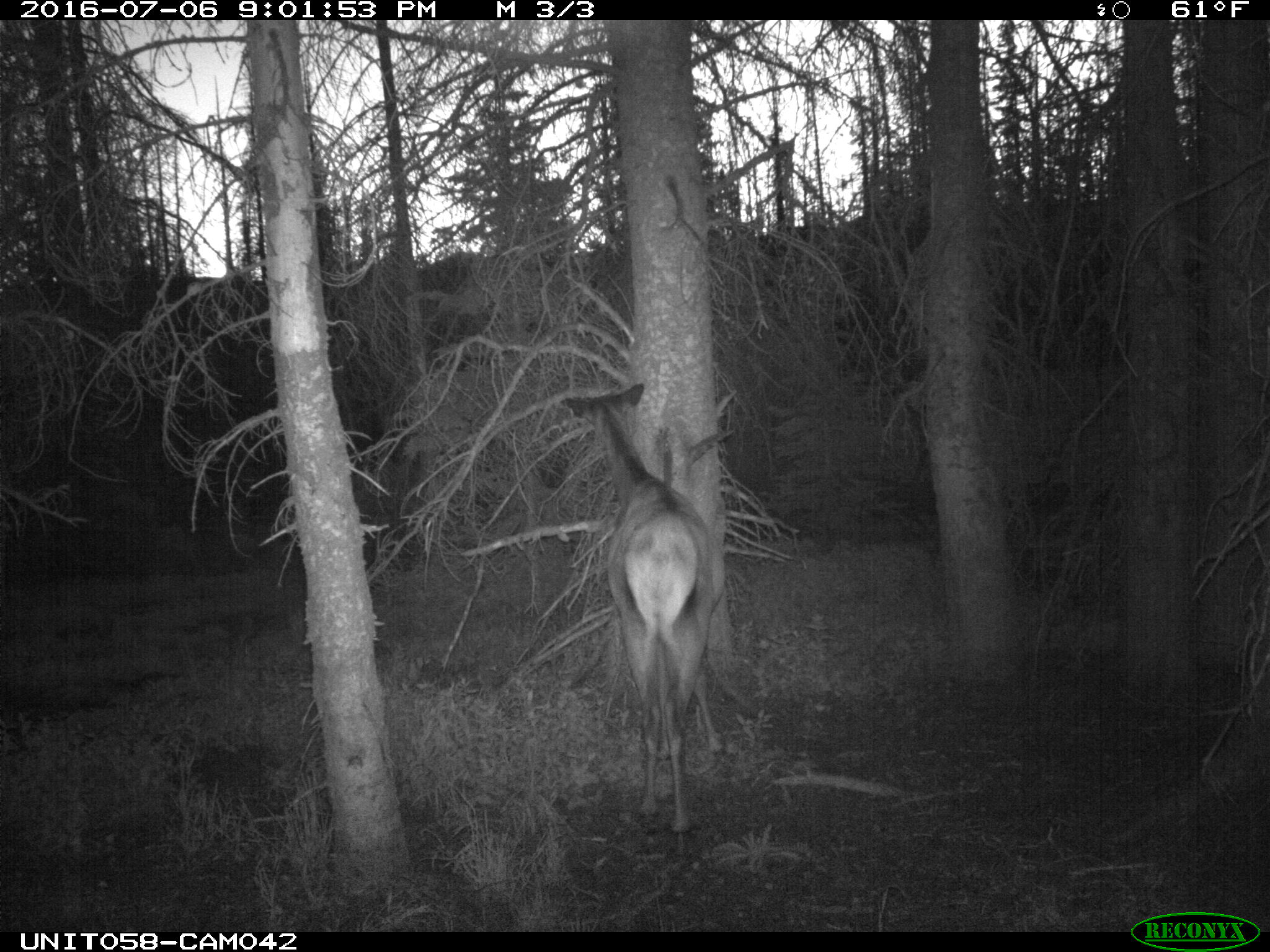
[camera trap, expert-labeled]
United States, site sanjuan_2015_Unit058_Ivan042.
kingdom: Animalia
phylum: Chordata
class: Mammalia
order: Artiodactyla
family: Cervidae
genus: Cervus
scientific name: Cervus elaphus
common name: red deer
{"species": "Cervus elaphus (red deer)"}